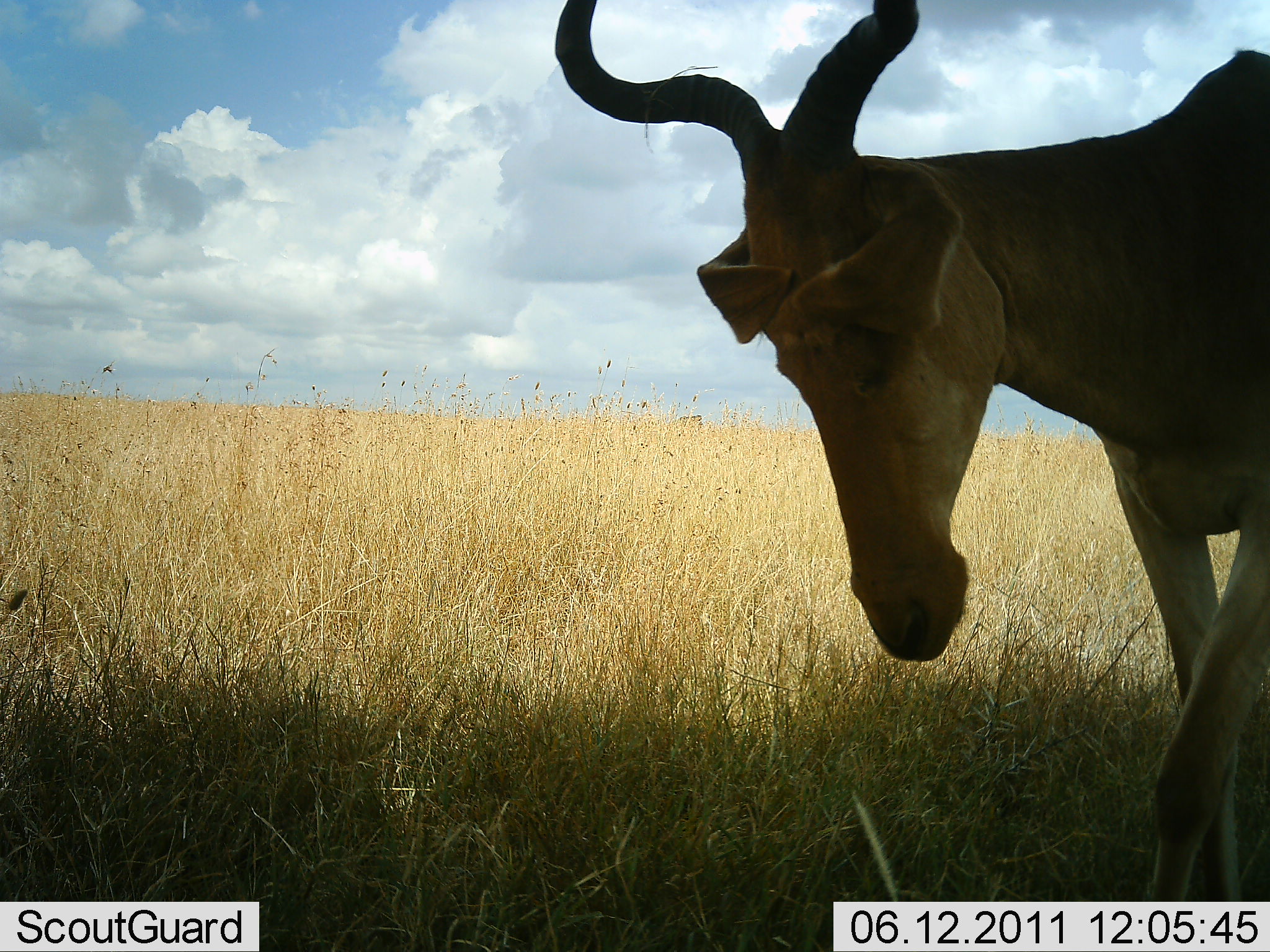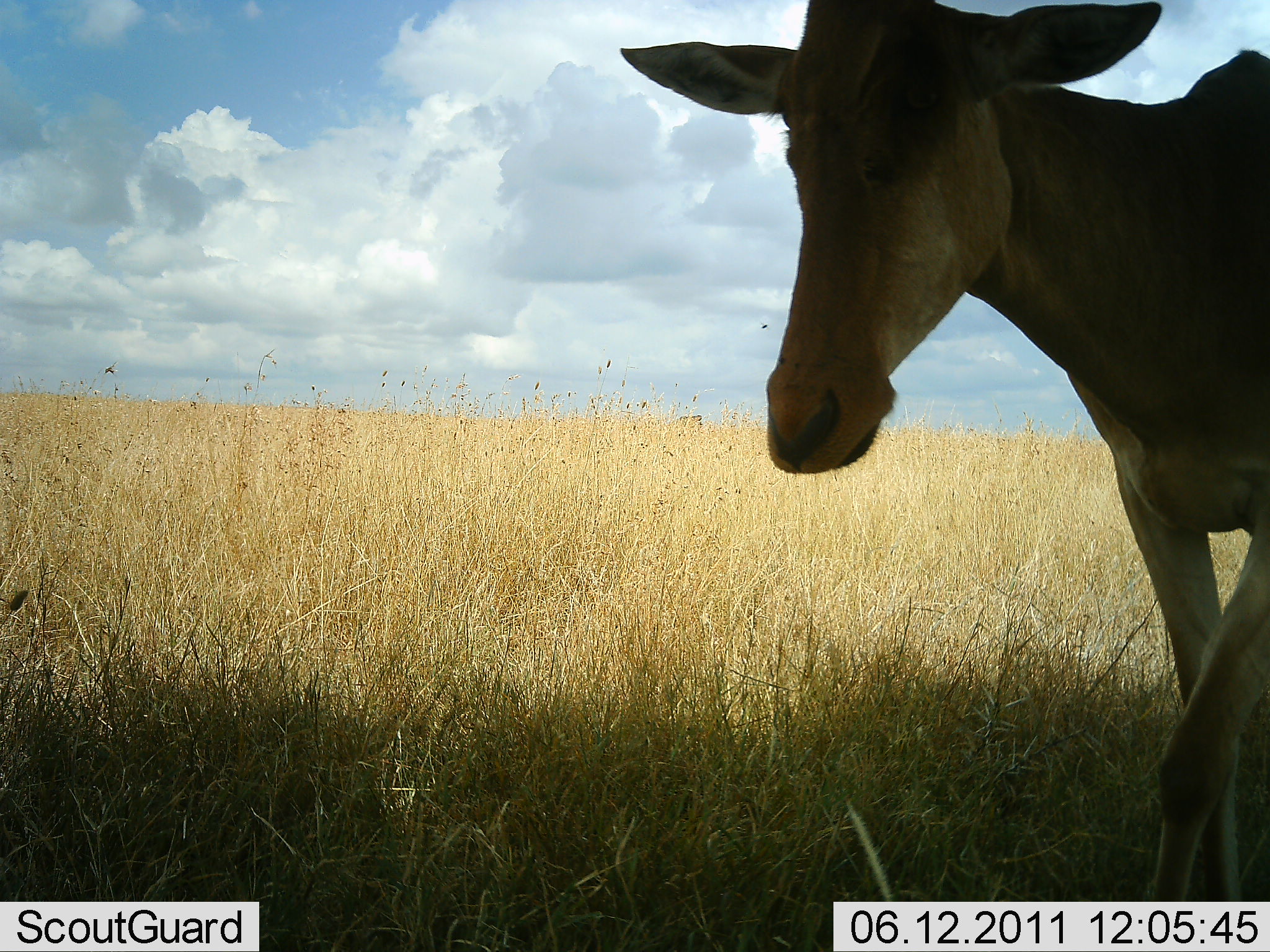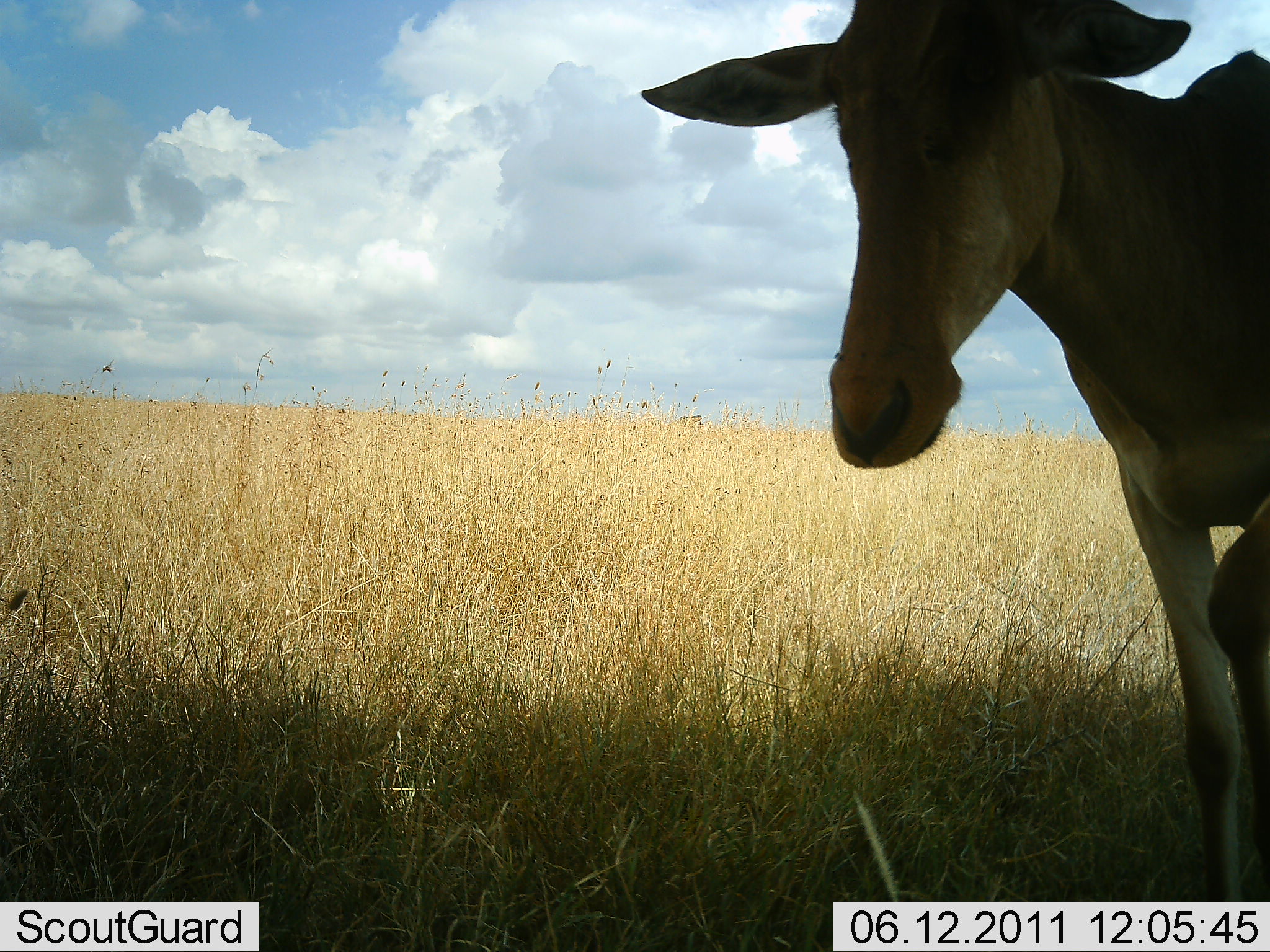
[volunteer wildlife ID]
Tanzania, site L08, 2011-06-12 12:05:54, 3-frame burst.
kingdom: Animalia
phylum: Chordata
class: Mammalia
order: Artiodactyla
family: Bovidae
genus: Alcelaphus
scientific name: Alcelaphus buselaphus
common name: hartebeest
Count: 1.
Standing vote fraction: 91%.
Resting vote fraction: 0%.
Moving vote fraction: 9%.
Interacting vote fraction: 0%.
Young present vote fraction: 0%.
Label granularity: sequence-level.